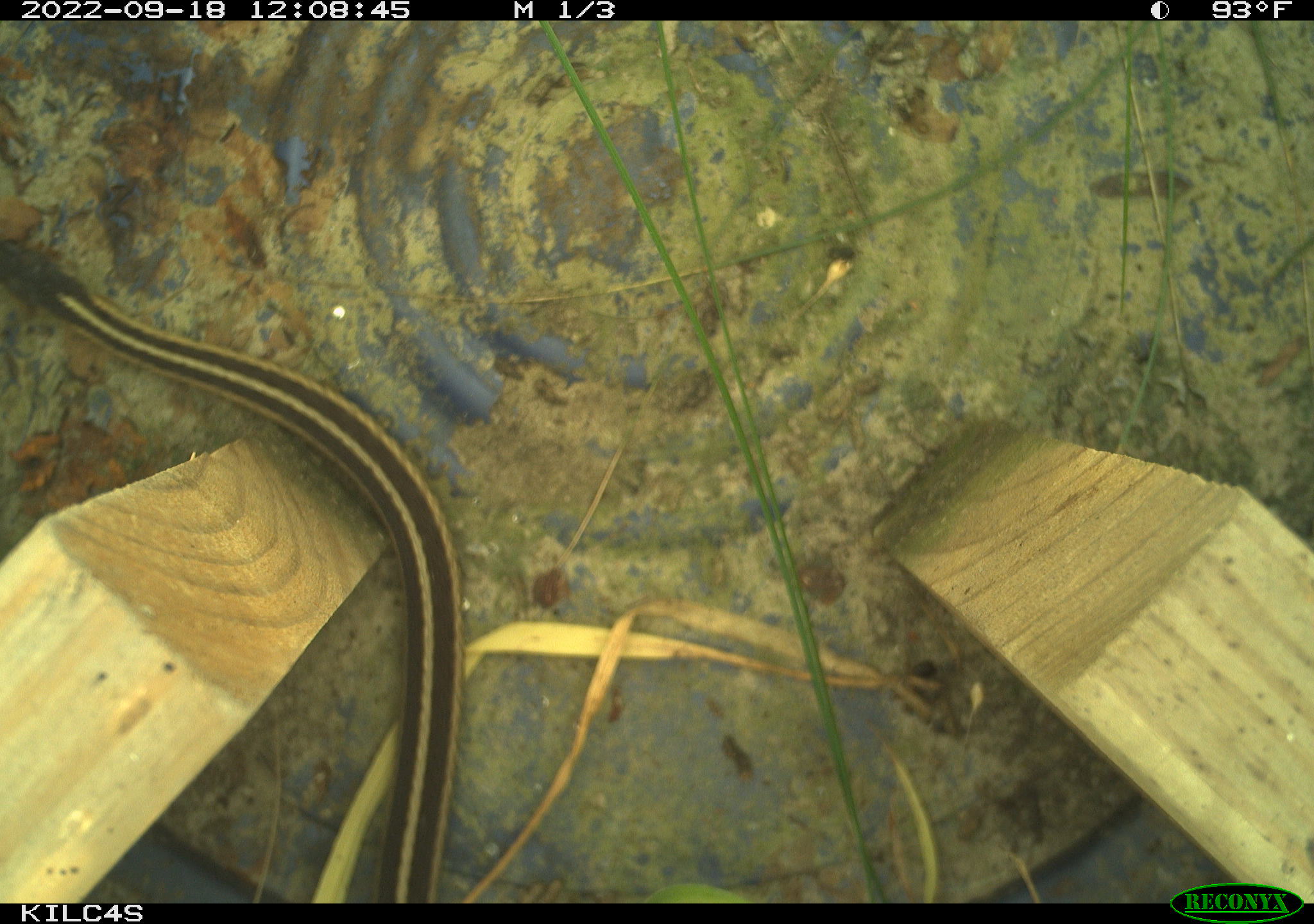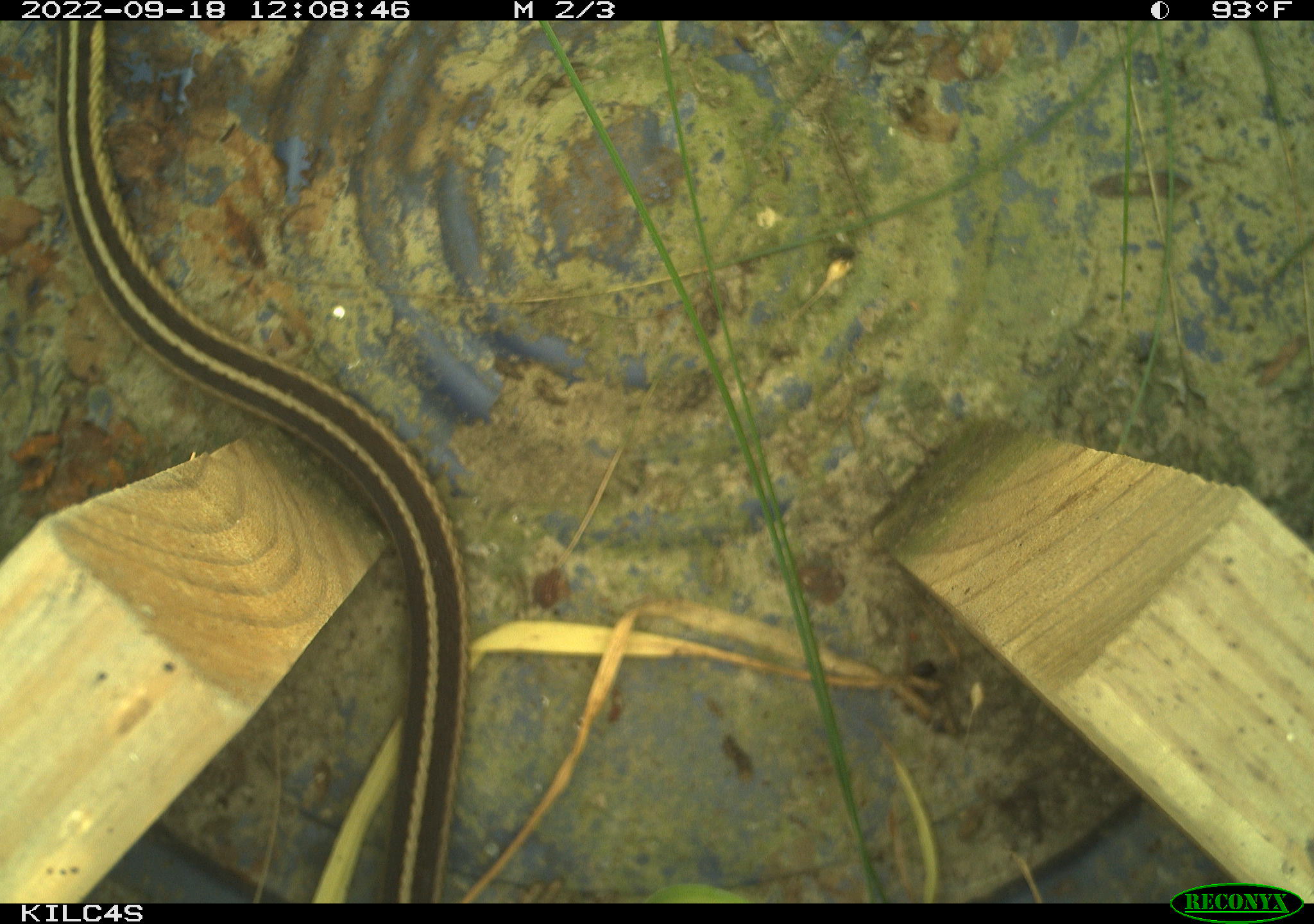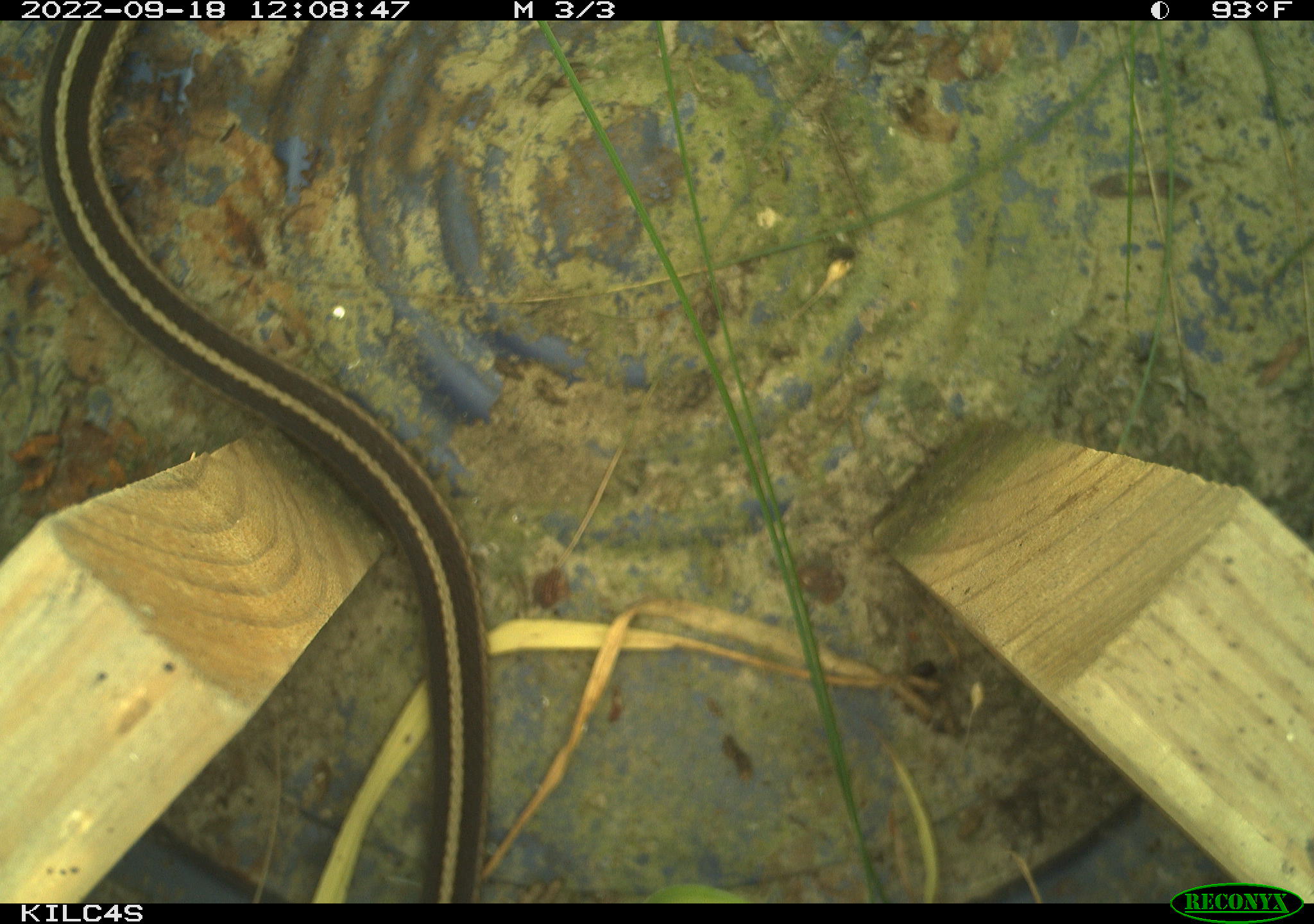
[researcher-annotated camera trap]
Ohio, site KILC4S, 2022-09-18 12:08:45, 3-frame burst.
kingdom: Animalia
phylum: Chordata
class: Reptilia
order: Squamata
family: Colubridae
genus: Thamnophis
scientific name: Thamnophis sirtalis sirtalis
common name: eastern gartersnake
Eastern gartersnake (Thamnophis sirtalis sirtalis).